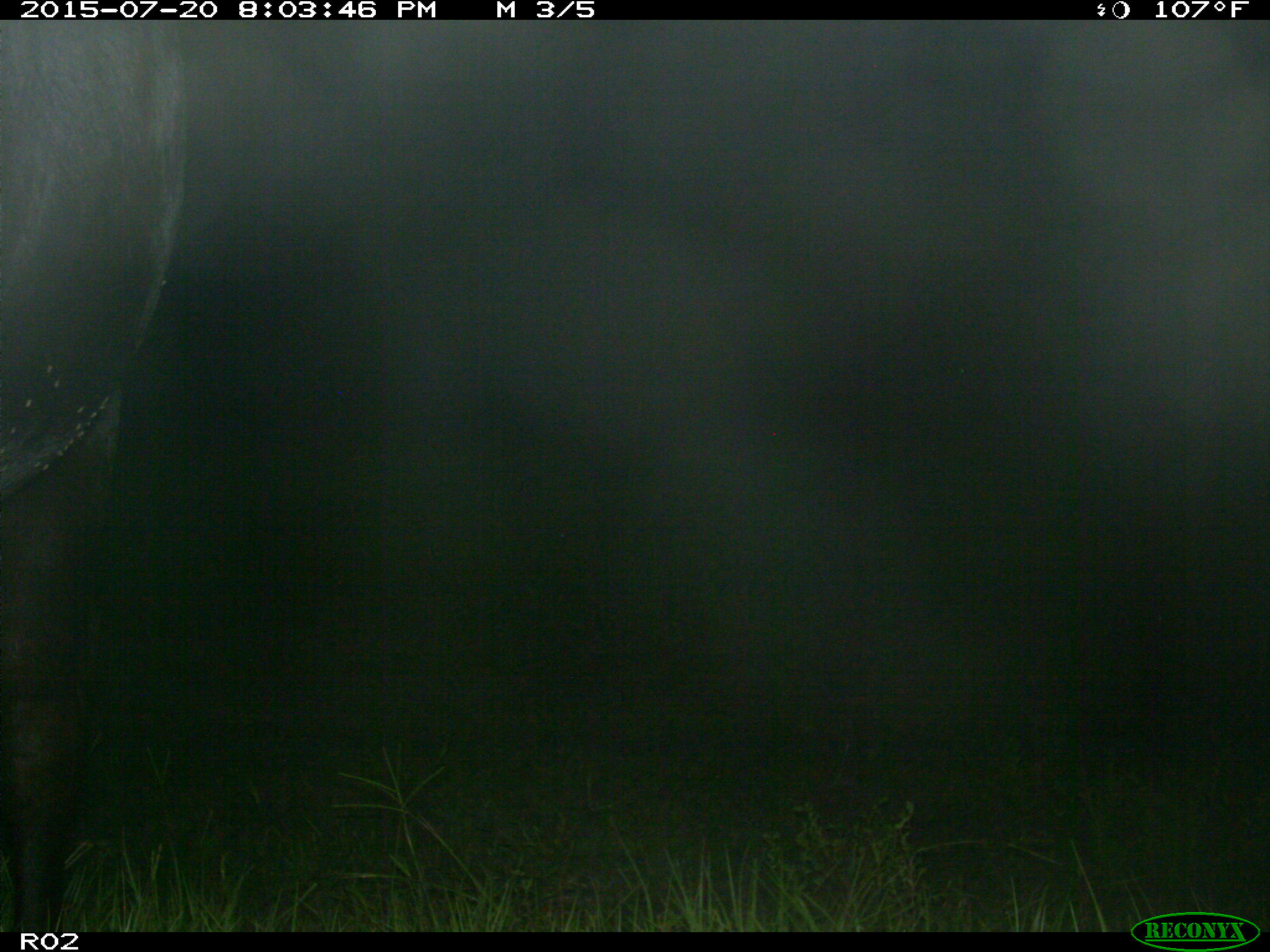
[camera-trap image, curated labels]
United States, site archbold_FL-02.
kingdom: Animalia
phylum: Chordata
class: Mammalia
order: Artiodactyla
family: Bovidae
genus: Bos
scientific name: Bos taurus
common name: domestic cow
Bos taurus (domestic cow).